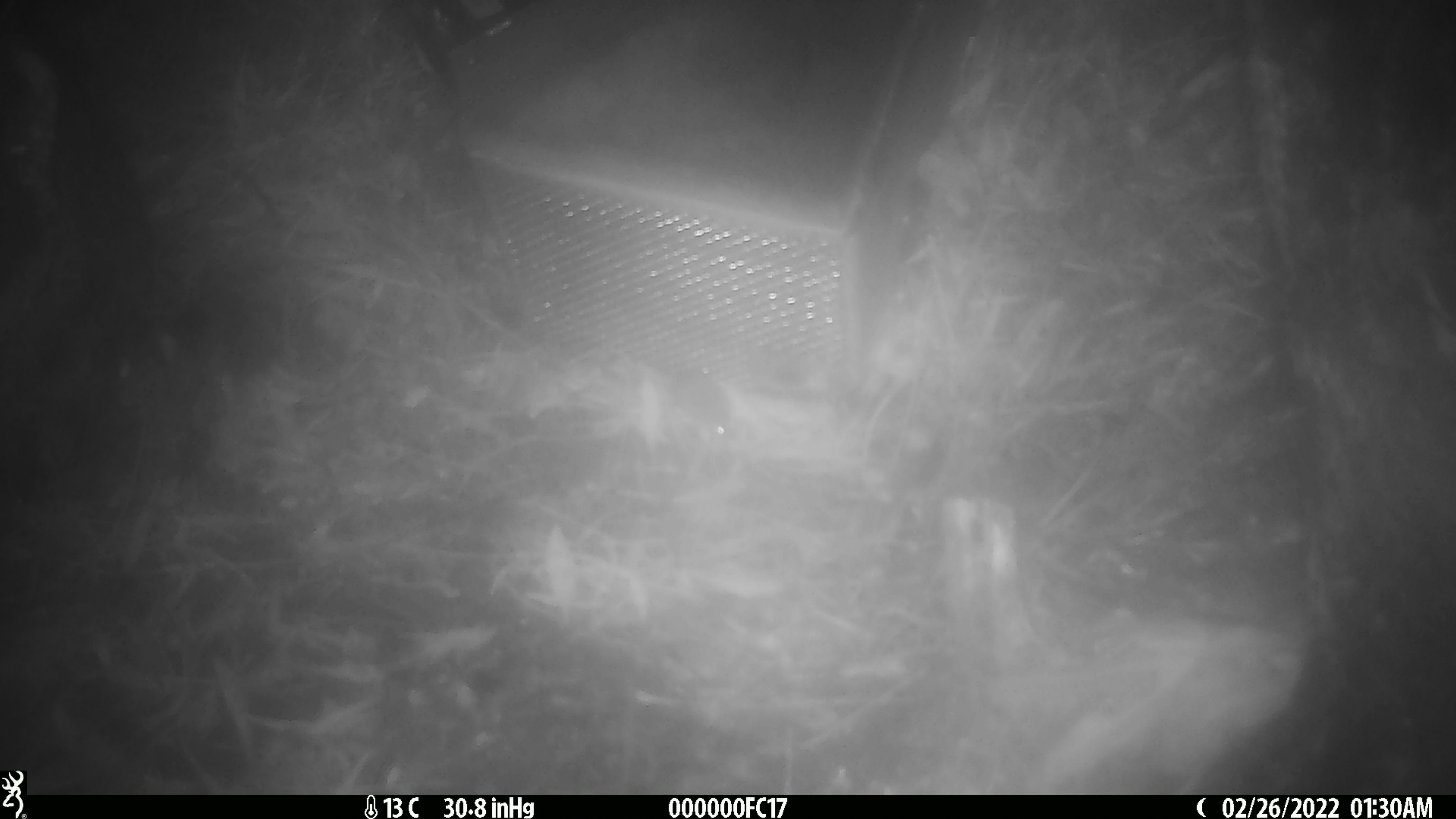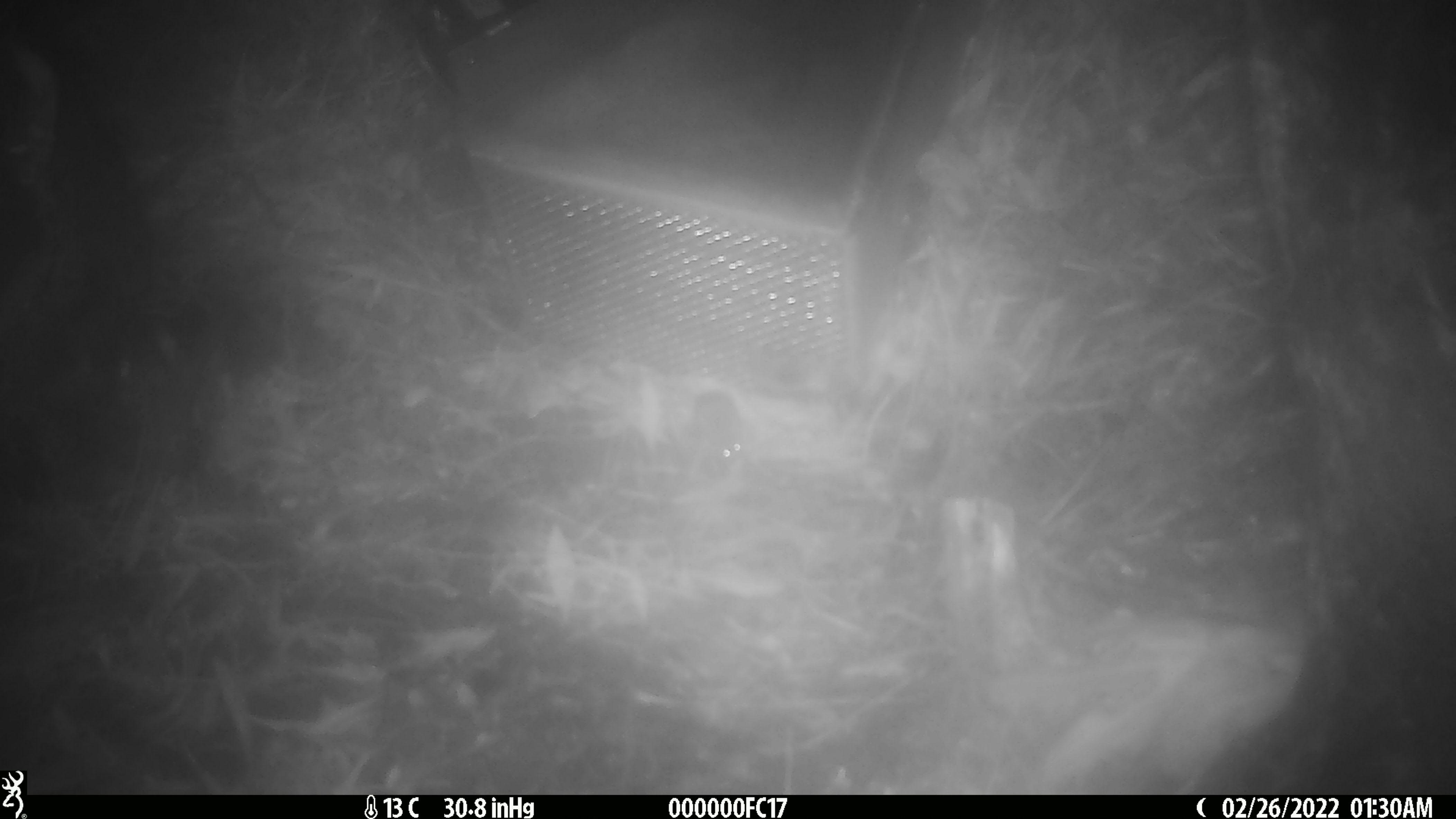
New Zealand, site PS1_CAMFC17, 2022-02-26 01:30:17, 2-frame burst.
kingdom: Animalia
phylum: Chordata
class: Mammalia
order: Rodentia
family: Muridae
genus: Mus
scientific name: Mus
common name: mouse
Mouse (Mus).